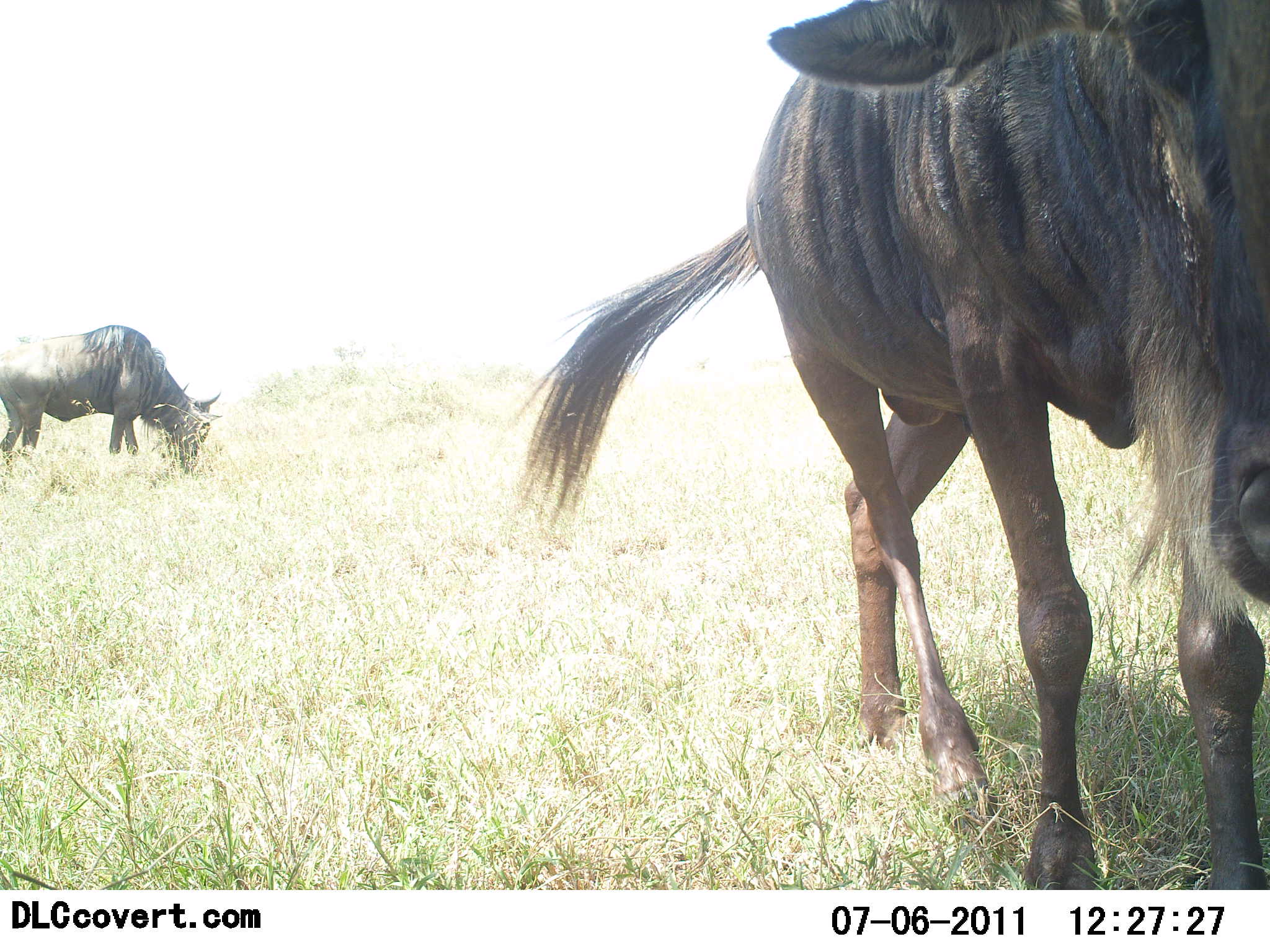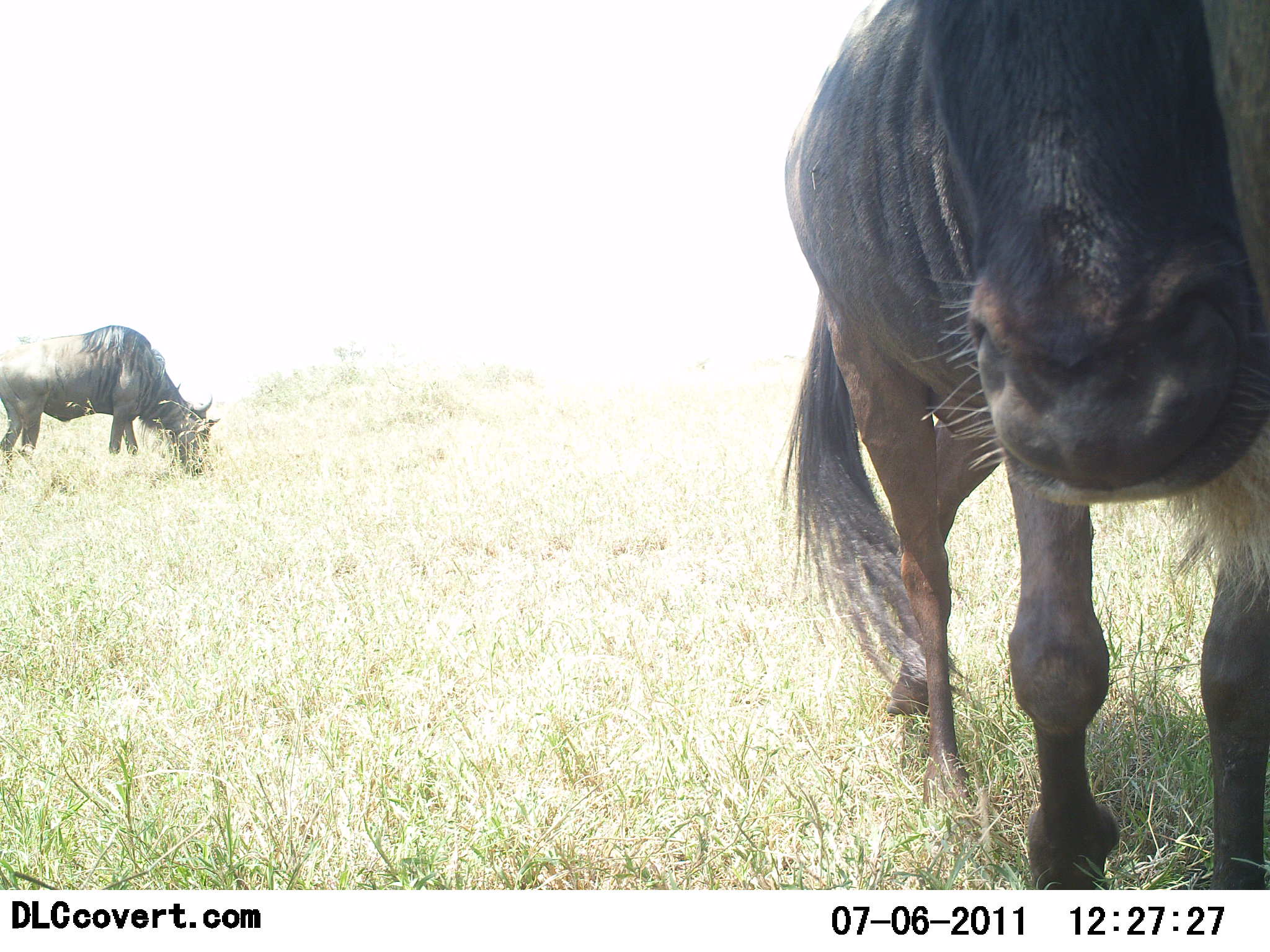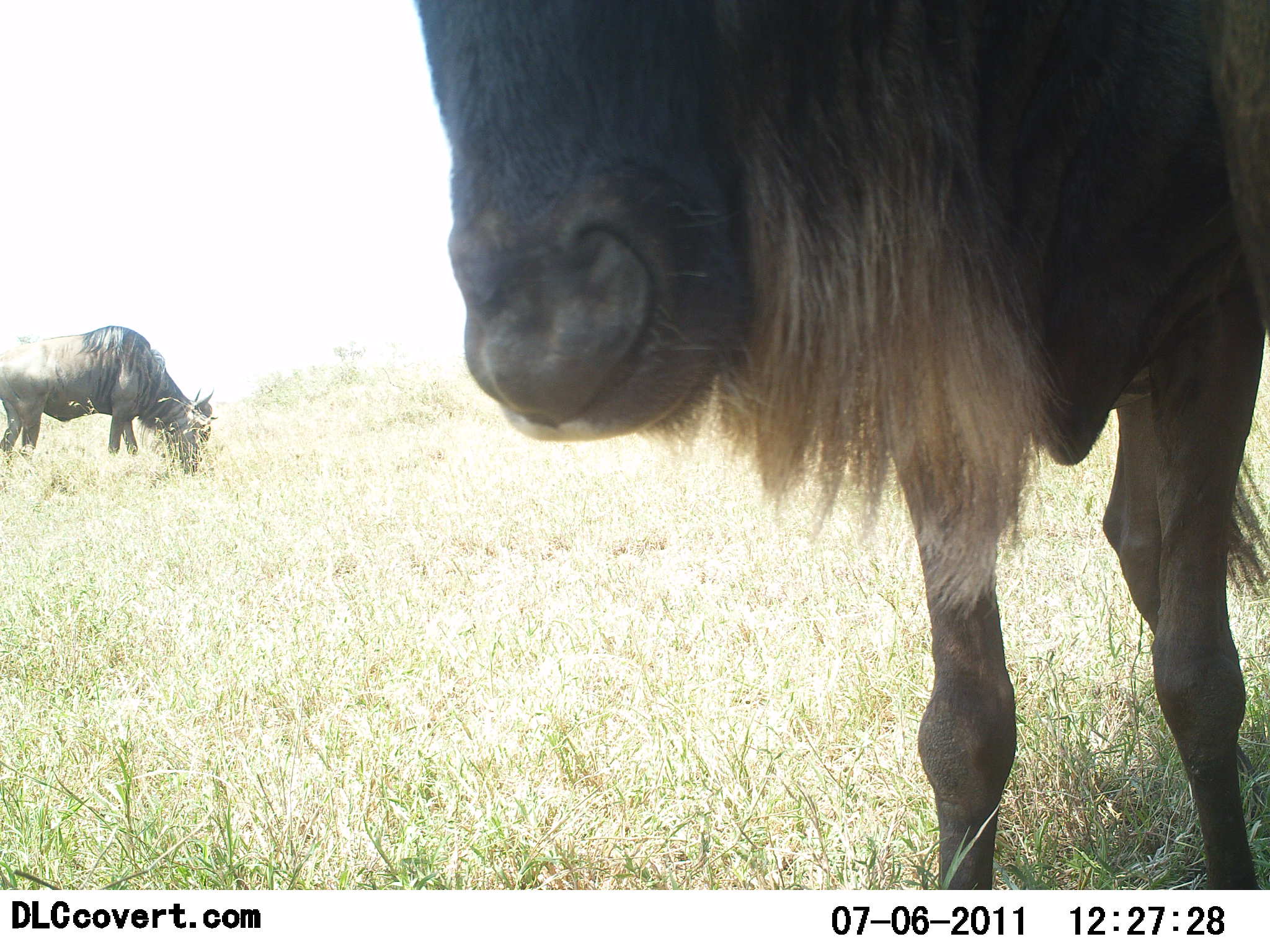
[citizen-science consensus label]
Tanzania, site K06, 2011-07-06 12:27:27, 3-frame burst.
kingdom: Animalia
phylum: Chordata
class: Mammalia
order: Artiodactyla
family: Bovidae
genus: Connochaetes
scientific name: Connochaetes taurinus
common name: blue wildebeest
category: wildebeest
Wildebeest (blue wildebeest) (Connochaetes taurinus), count 2. Behavior (volunteer vote fractions): standing 56%, resting 0%, moving 44%, interacting 11%. Young present (vote fraction): 0%. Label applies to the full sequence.